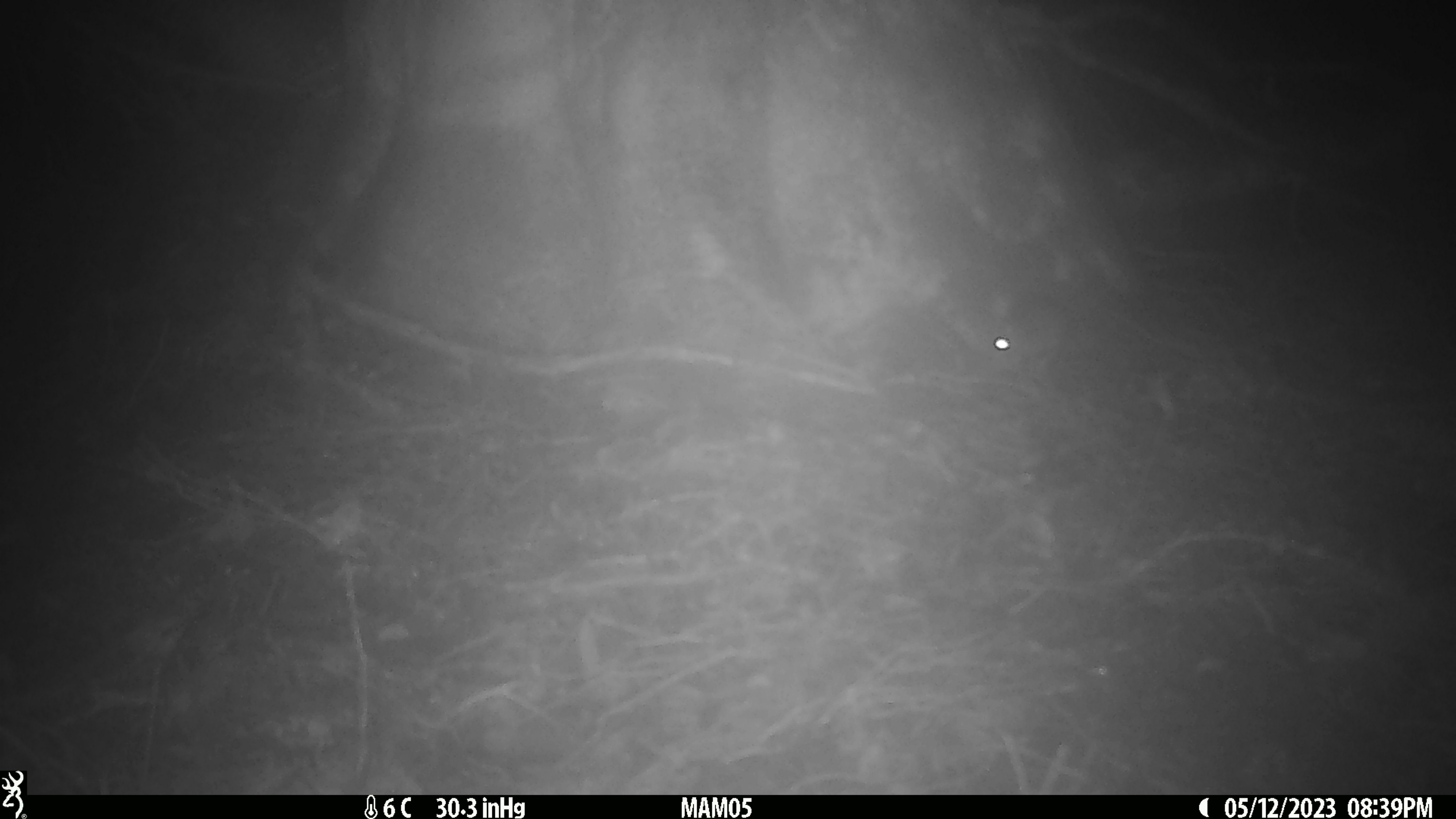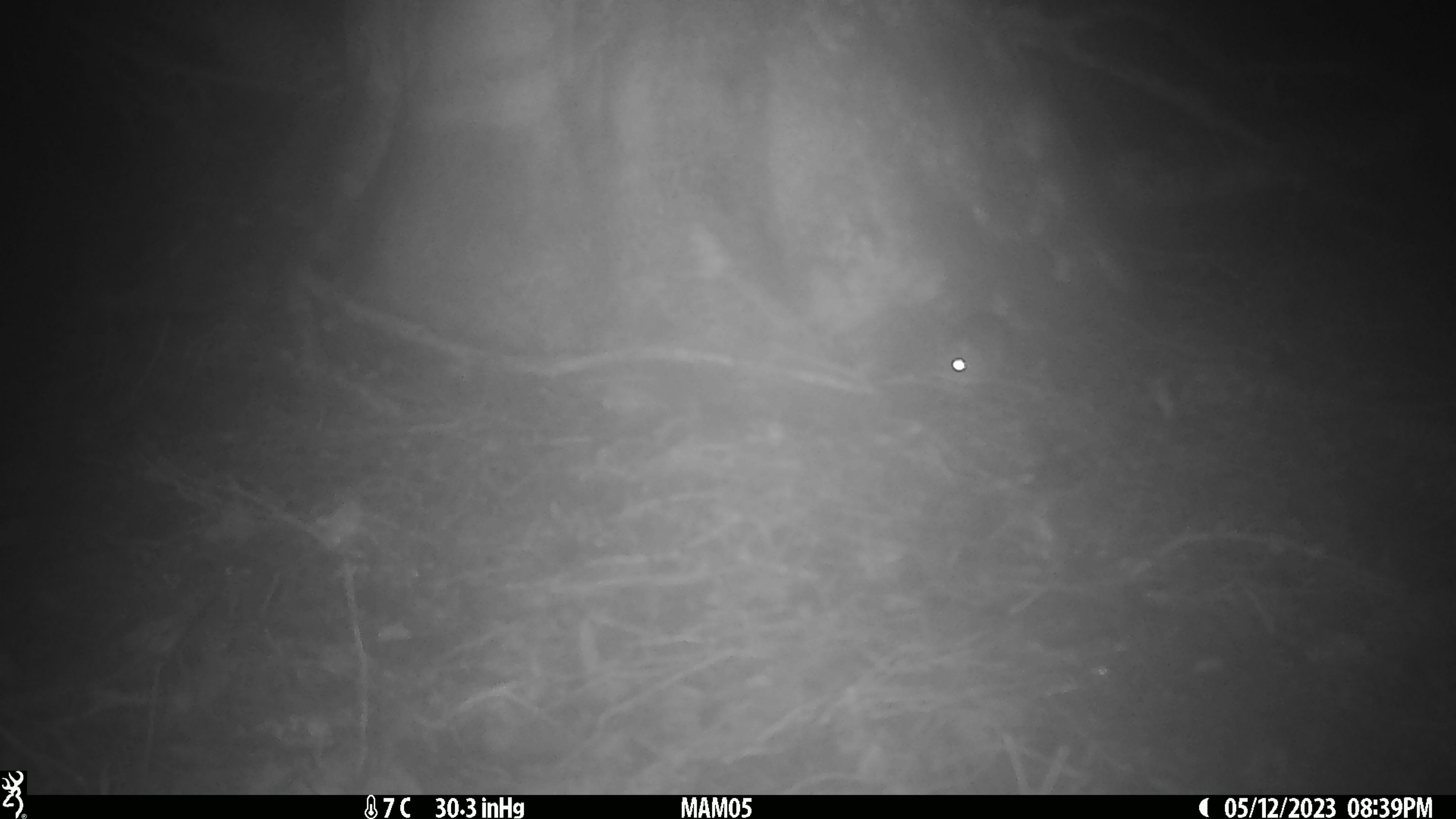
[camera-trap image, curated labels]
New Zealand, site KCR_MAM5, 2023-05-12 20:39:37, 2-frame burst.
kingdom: Animalia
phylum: Chordata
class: Mammalia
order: Rodentia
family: Muridae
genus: Rattus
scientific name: Rattus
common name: rat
Rat (Rattus).